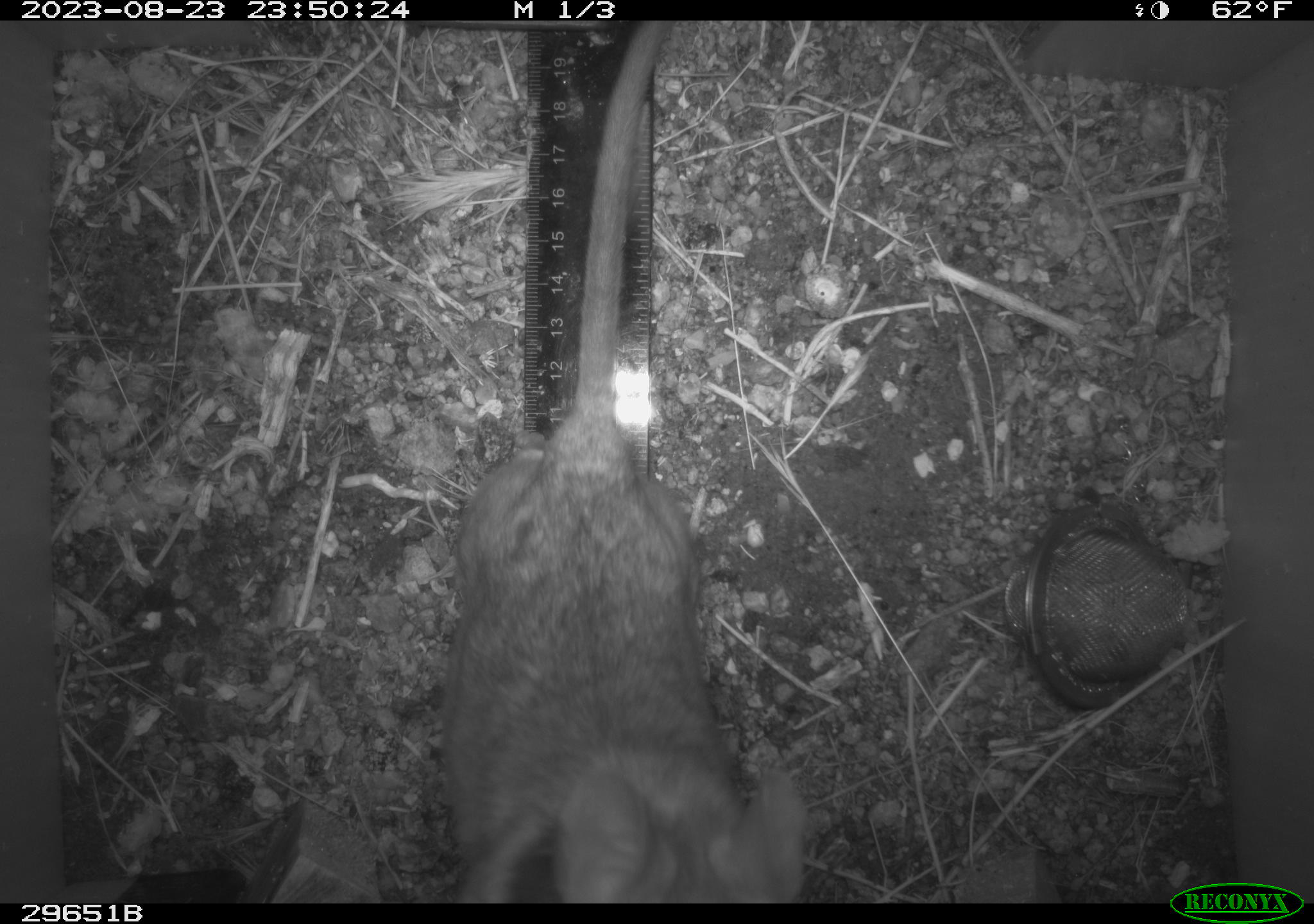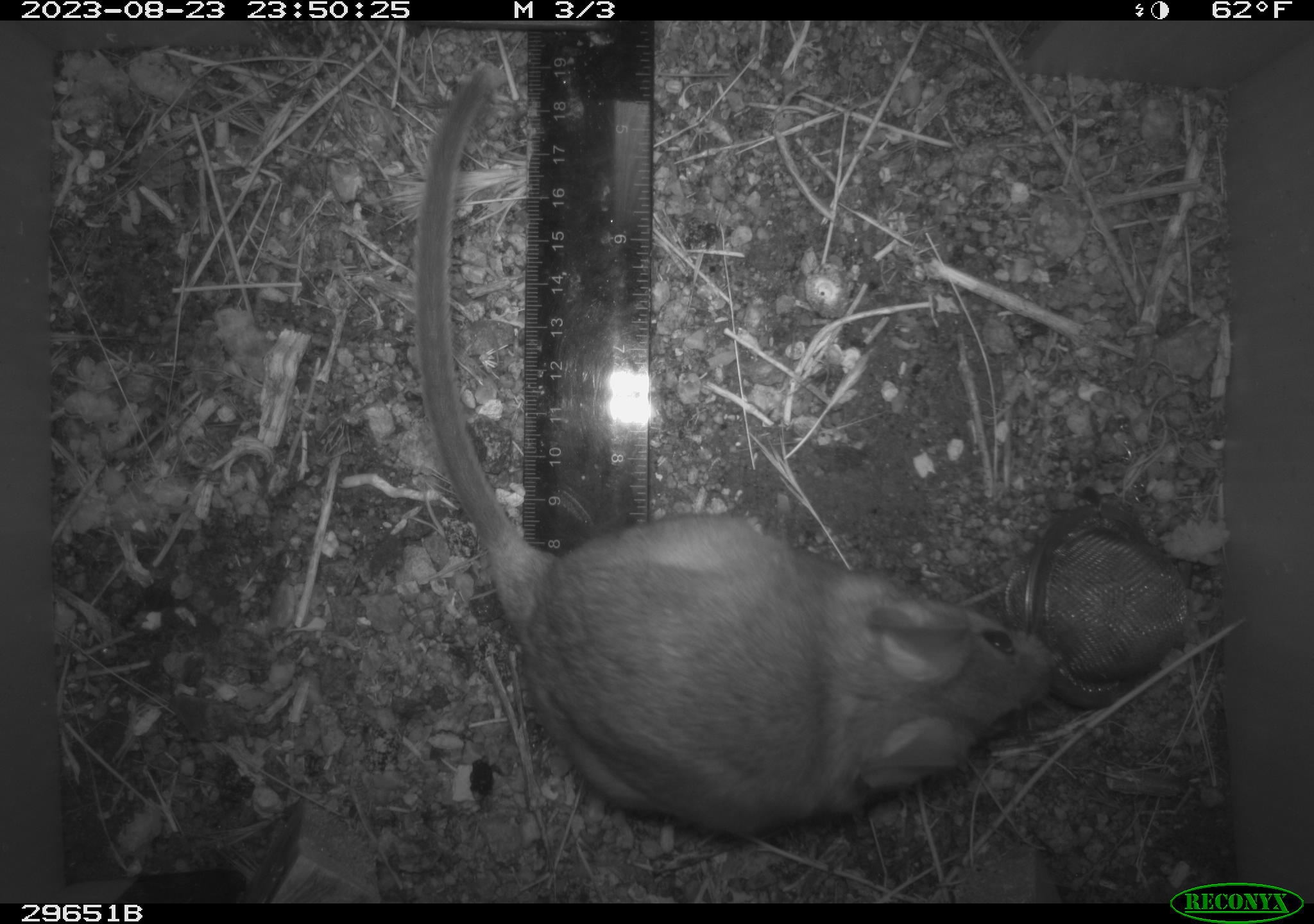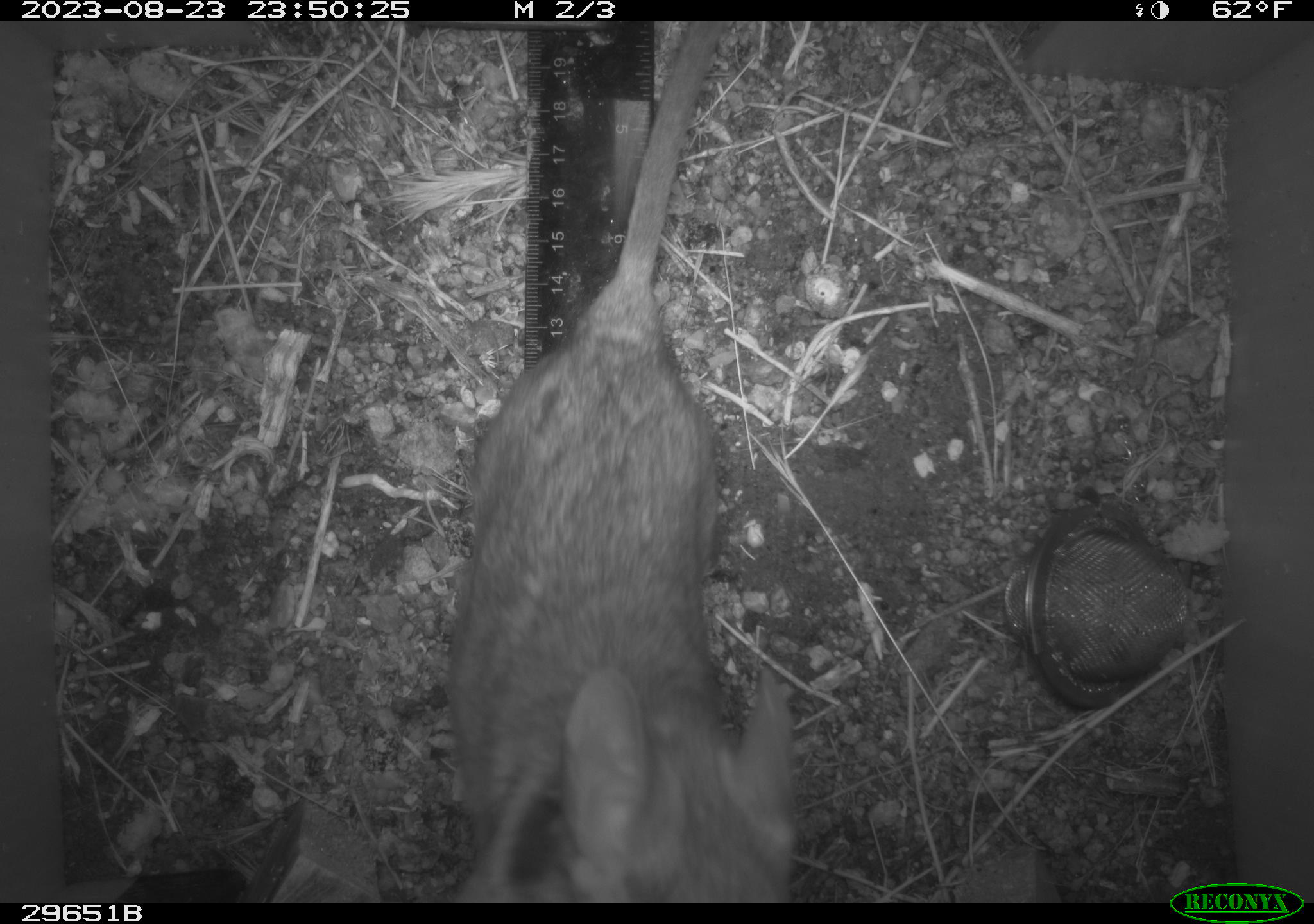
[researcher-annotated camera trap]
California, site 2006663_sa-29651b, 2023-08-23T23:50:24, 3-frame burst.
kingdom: Animalia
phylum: Chordata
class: Mammalia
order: Rodentia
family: Cricetidae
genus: Neotoma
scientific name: Neotoma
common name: pack rat or woodrat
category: neotoma species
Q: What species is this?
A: Neotoma species (pack rat or woodrat) (Neotoma).